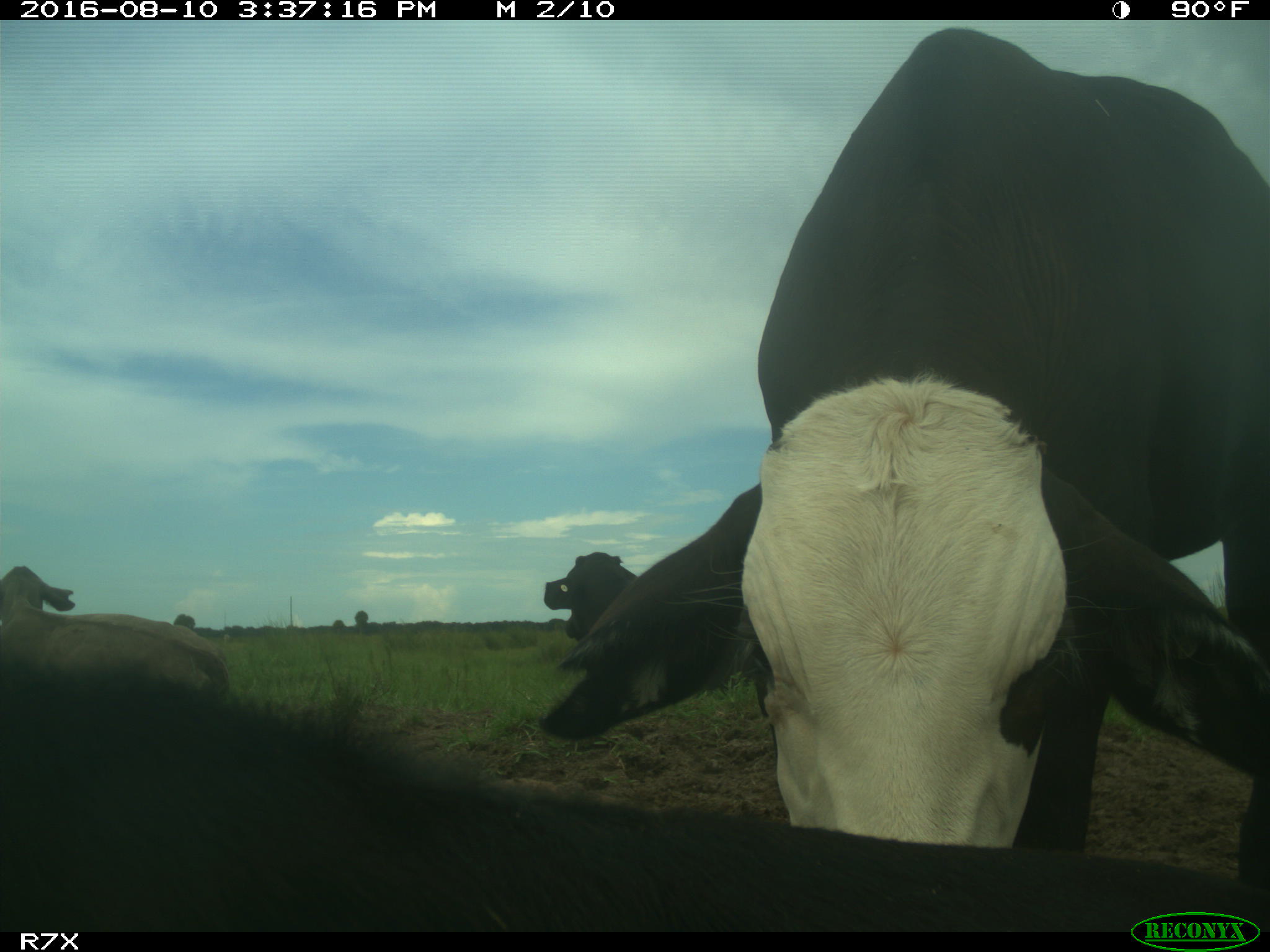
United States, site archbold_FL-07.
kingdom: Animalia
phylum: Chordata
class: Mammalia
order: Artiodactyla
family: Bovidae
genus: Bos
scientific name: Bos taurus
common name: domestic cow